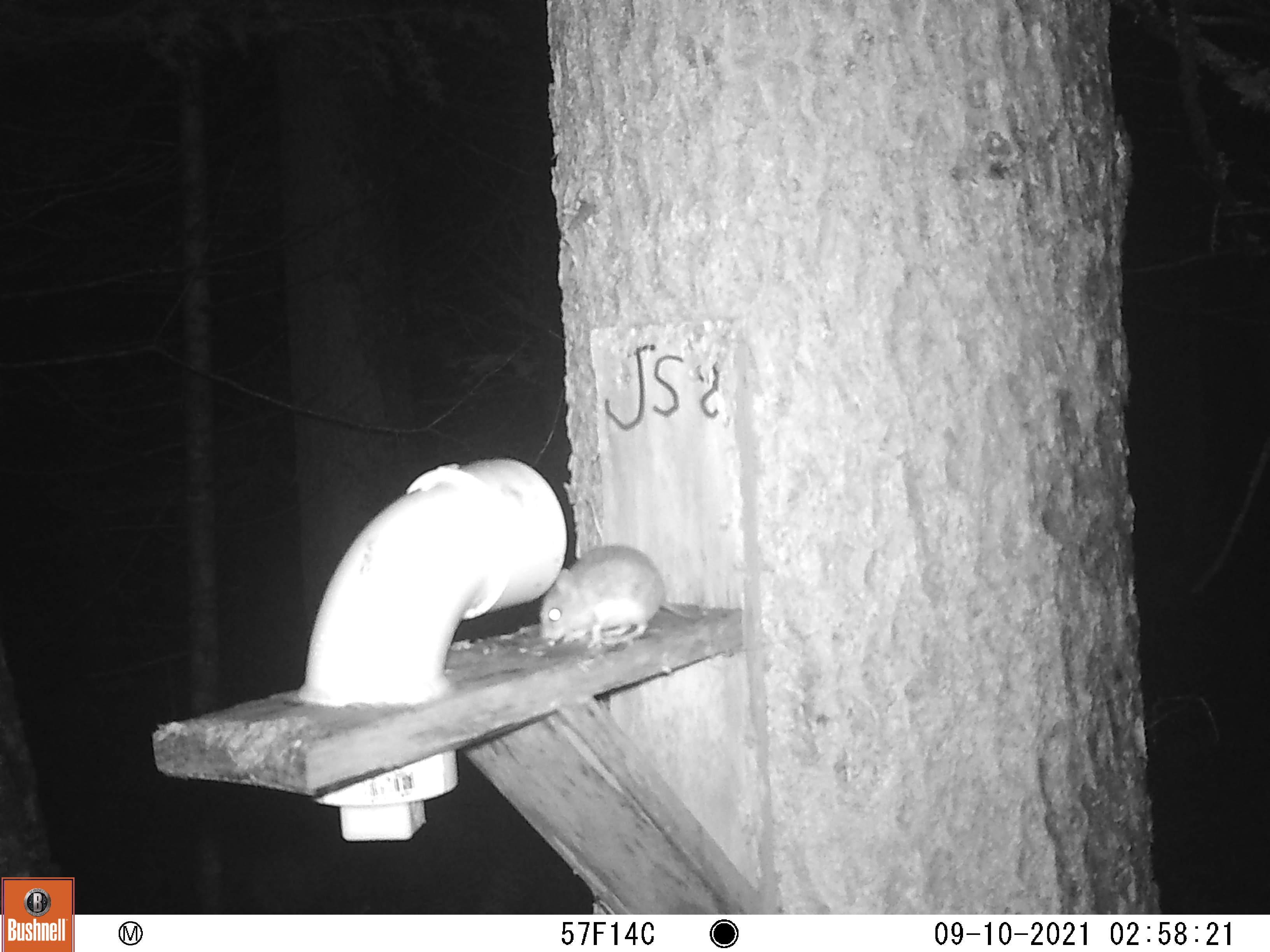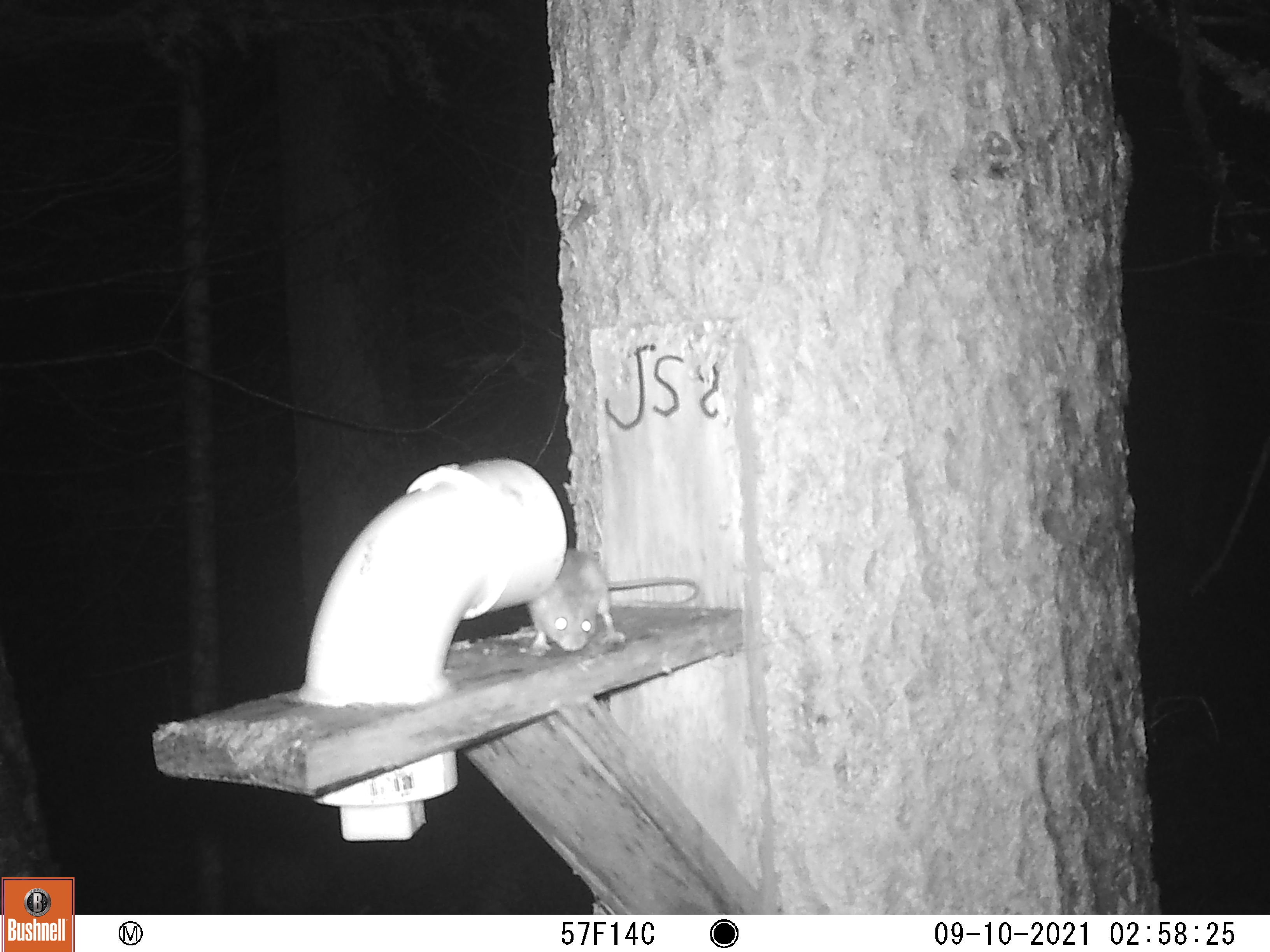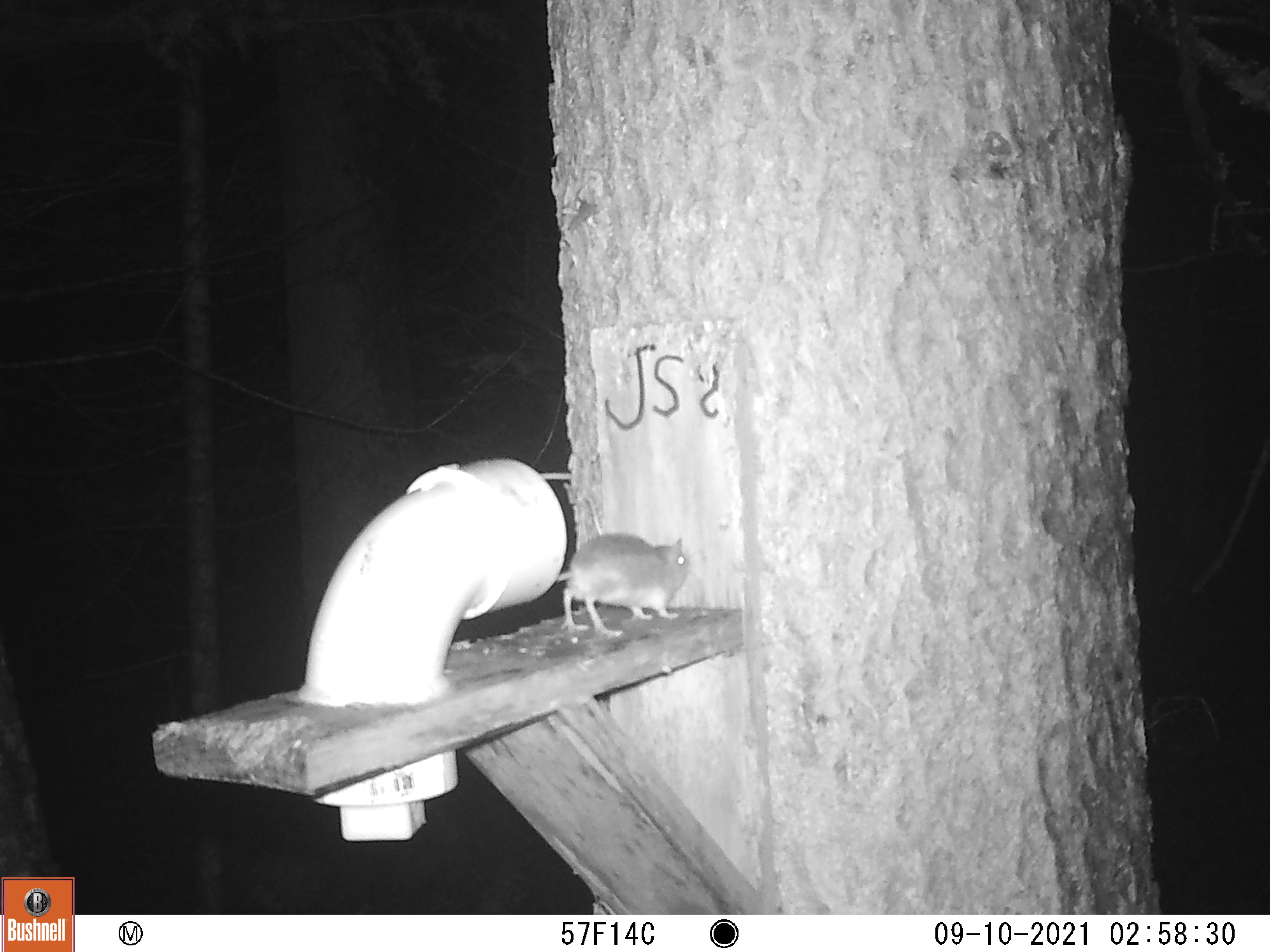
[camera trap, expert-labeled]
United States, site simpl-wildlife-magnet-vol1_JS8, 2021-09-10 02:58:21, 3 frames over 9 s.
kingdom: Animalia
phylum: Chordata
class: Mammalia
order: Rodentia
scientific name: Rodentia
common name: mouse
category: mouse sp.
Mouse sp. (mouse) (Rodentia).